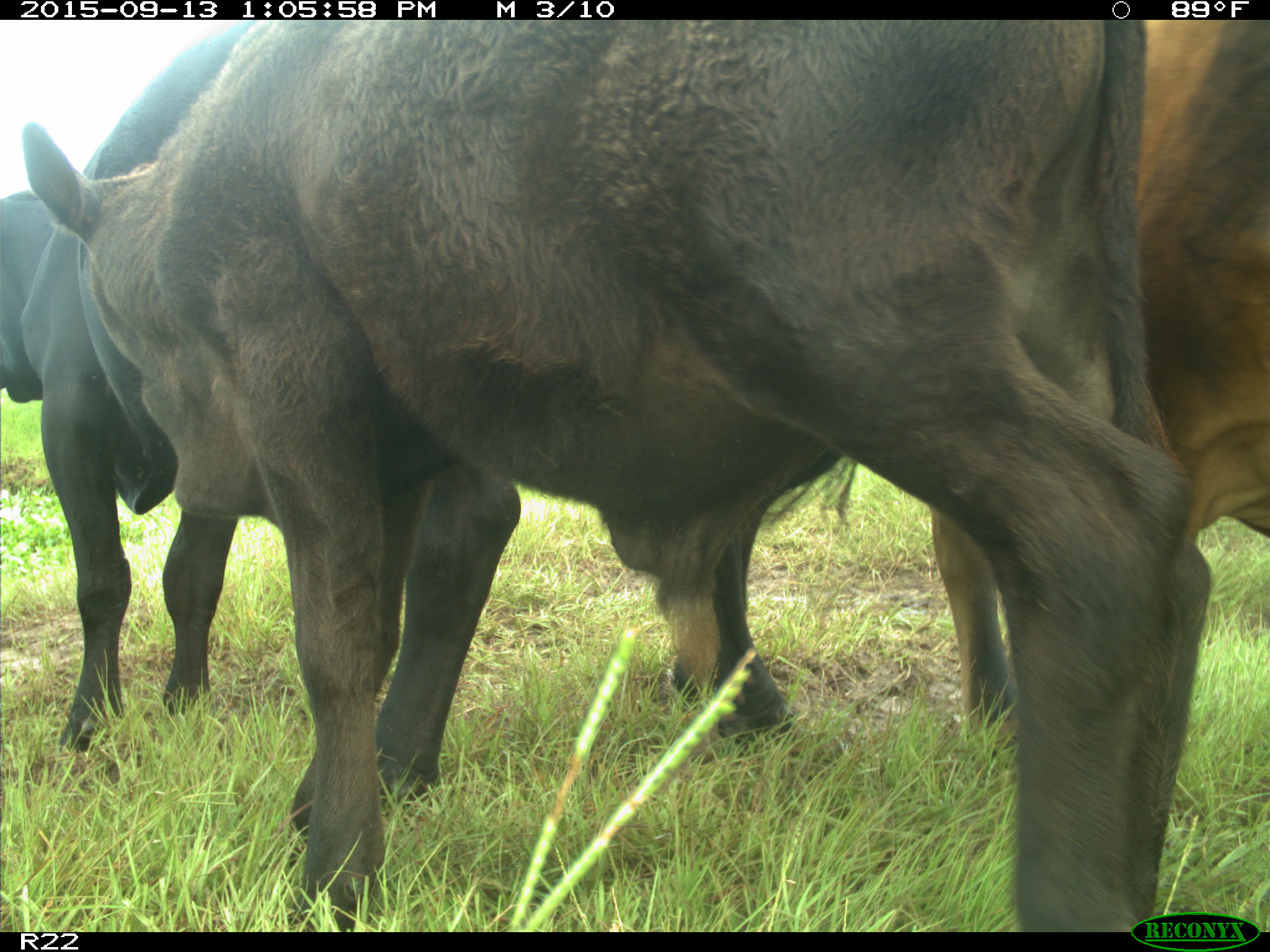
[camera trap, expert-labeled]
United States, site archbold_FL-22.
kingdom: Animalia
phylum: Chordata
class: Mammalia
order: Artiodactyla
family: Bovidae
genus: Bos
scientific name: Bos taurus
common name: domestic cow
Bos taurus (domestic cow).